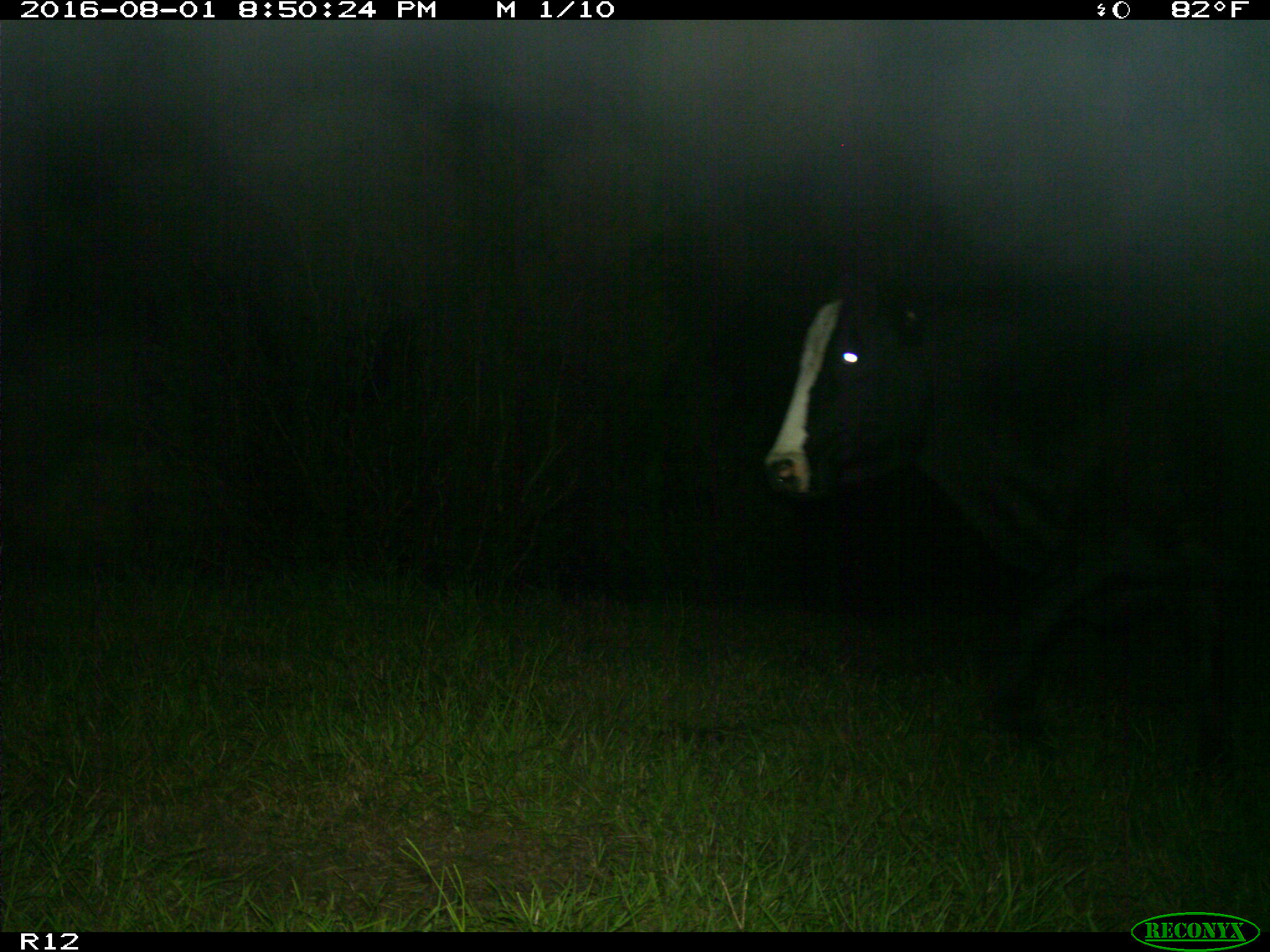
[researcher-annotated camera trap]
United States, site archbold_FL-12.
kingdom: Animalia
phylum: Chordata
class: Mammalia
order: Artiodactyla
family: Bovidae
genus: Bos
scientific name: Bos taurus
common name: domestic cow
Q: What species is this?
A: Bos taurus (domestic cow).